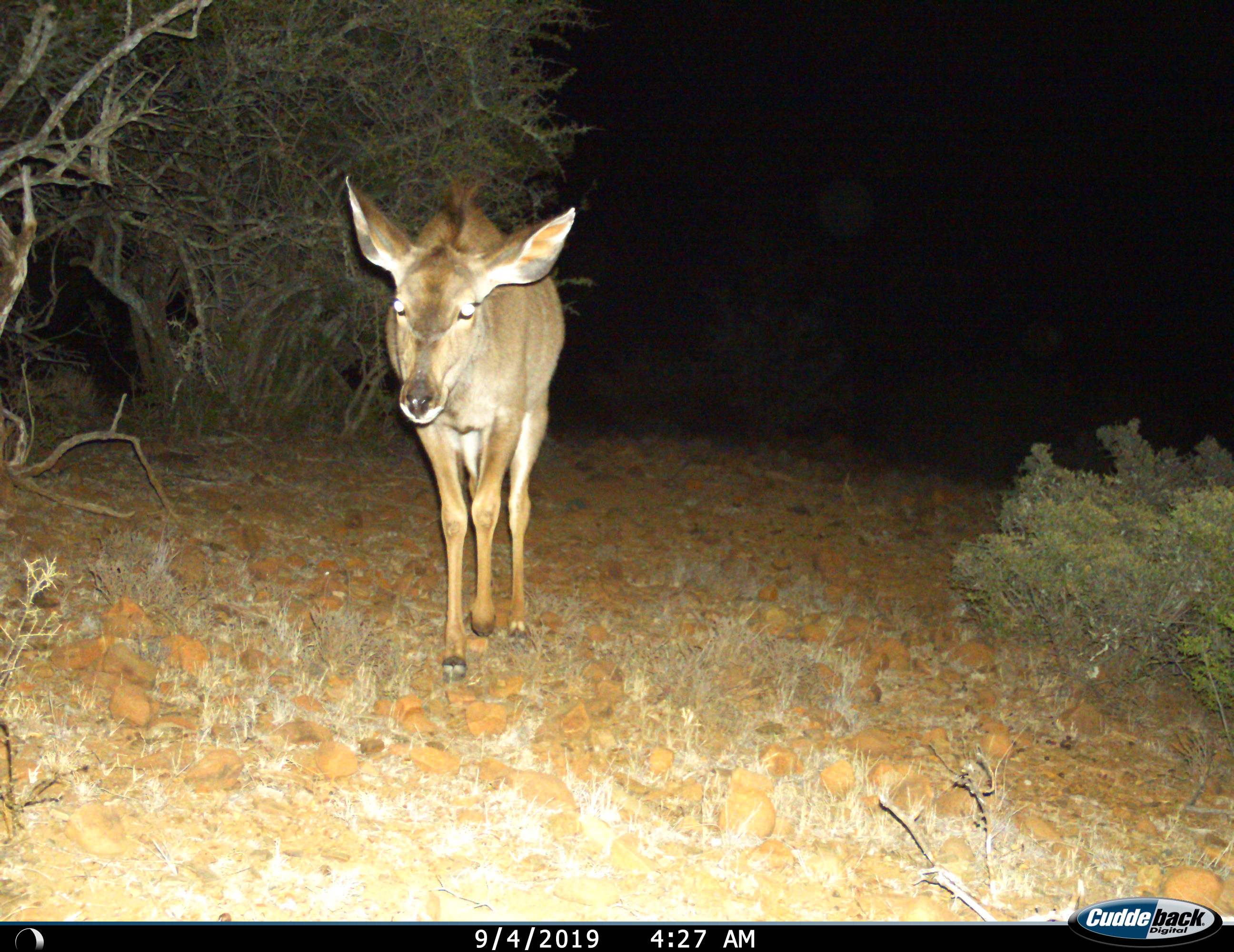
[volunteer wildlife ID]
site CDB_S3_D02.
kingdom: Animalia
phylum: Chordata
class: Mammalia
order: Artiodactyla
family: Bovidae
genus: Tragelaphus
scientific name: Tragelaphus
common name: kudu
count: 1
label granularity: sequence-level